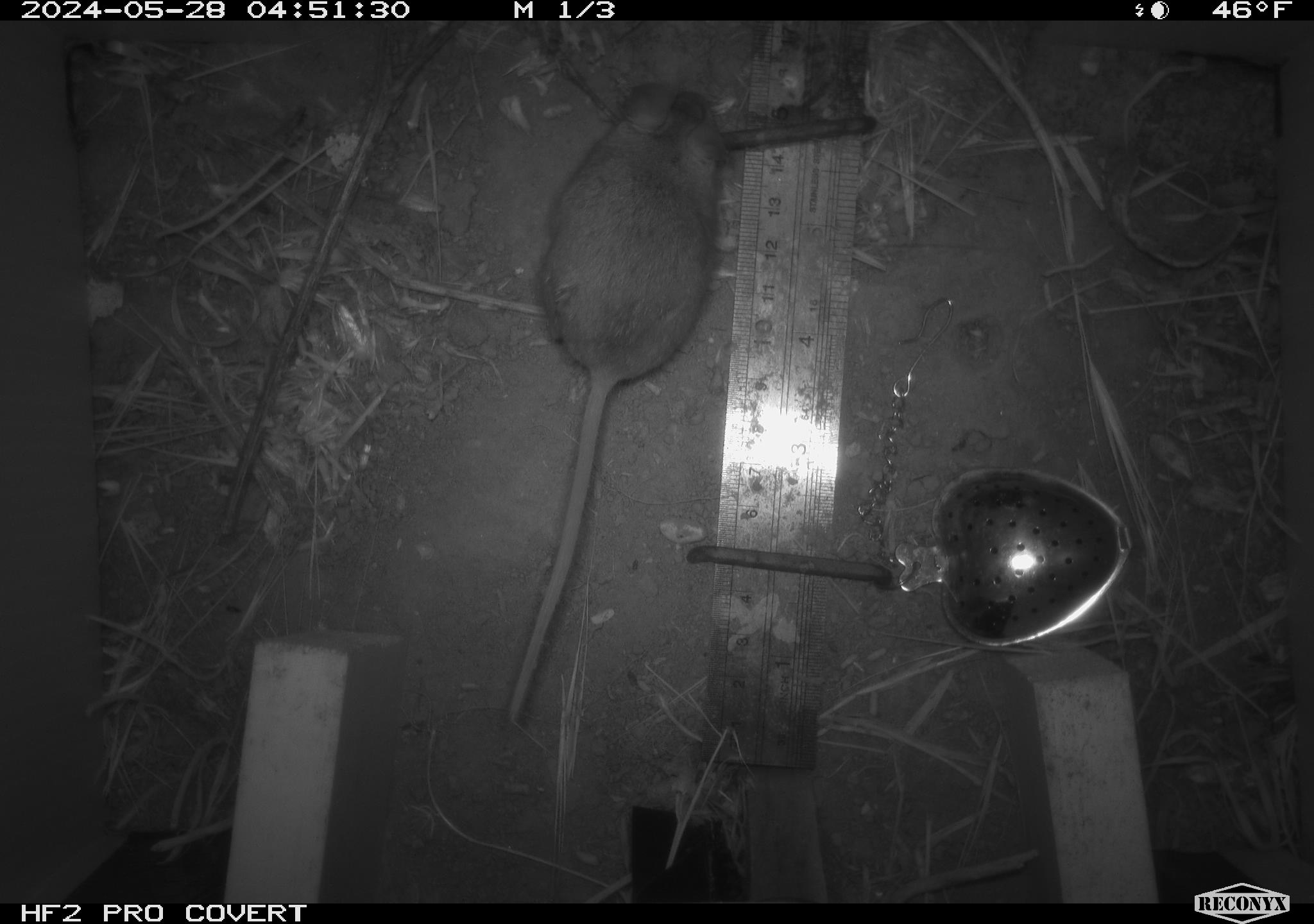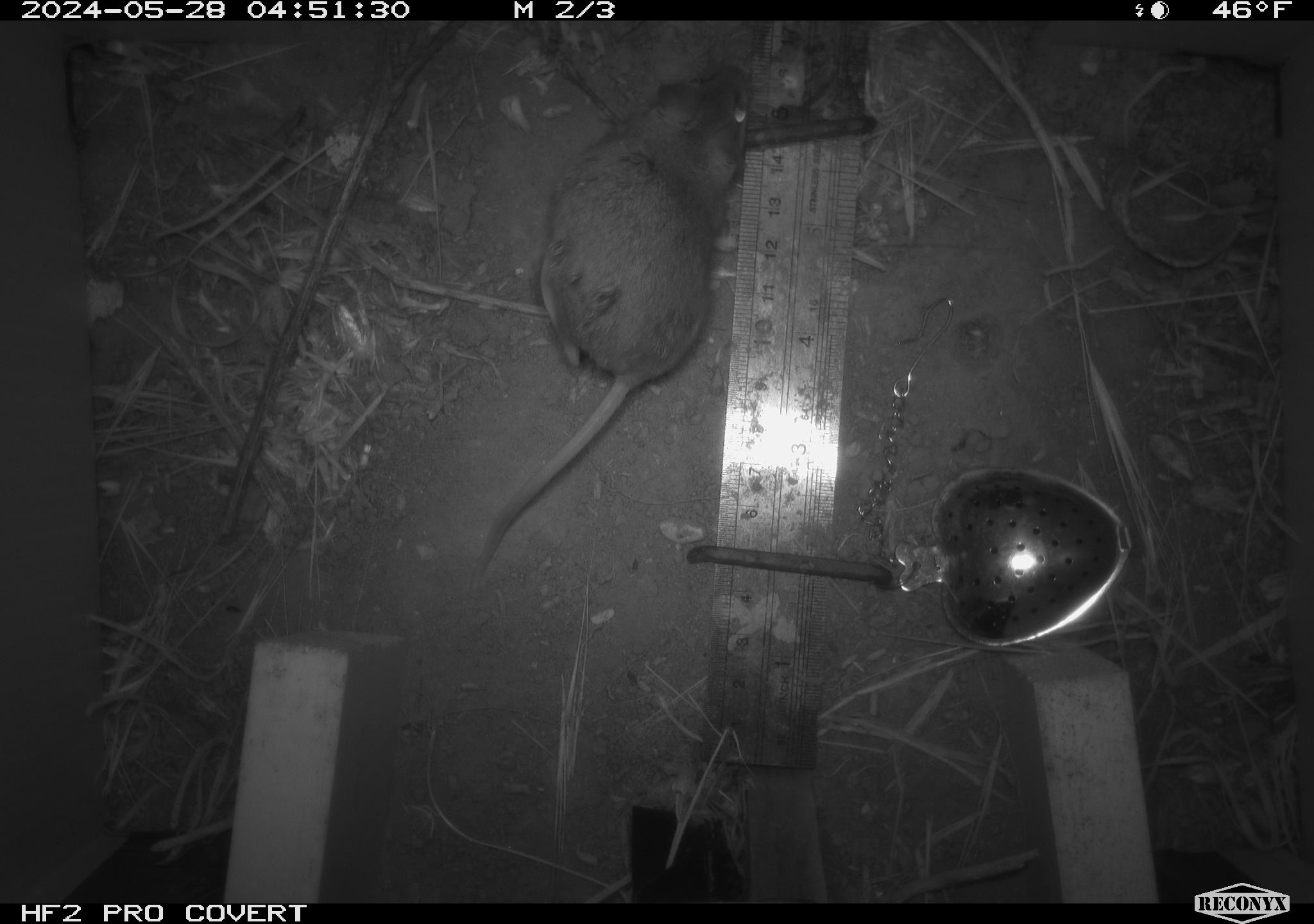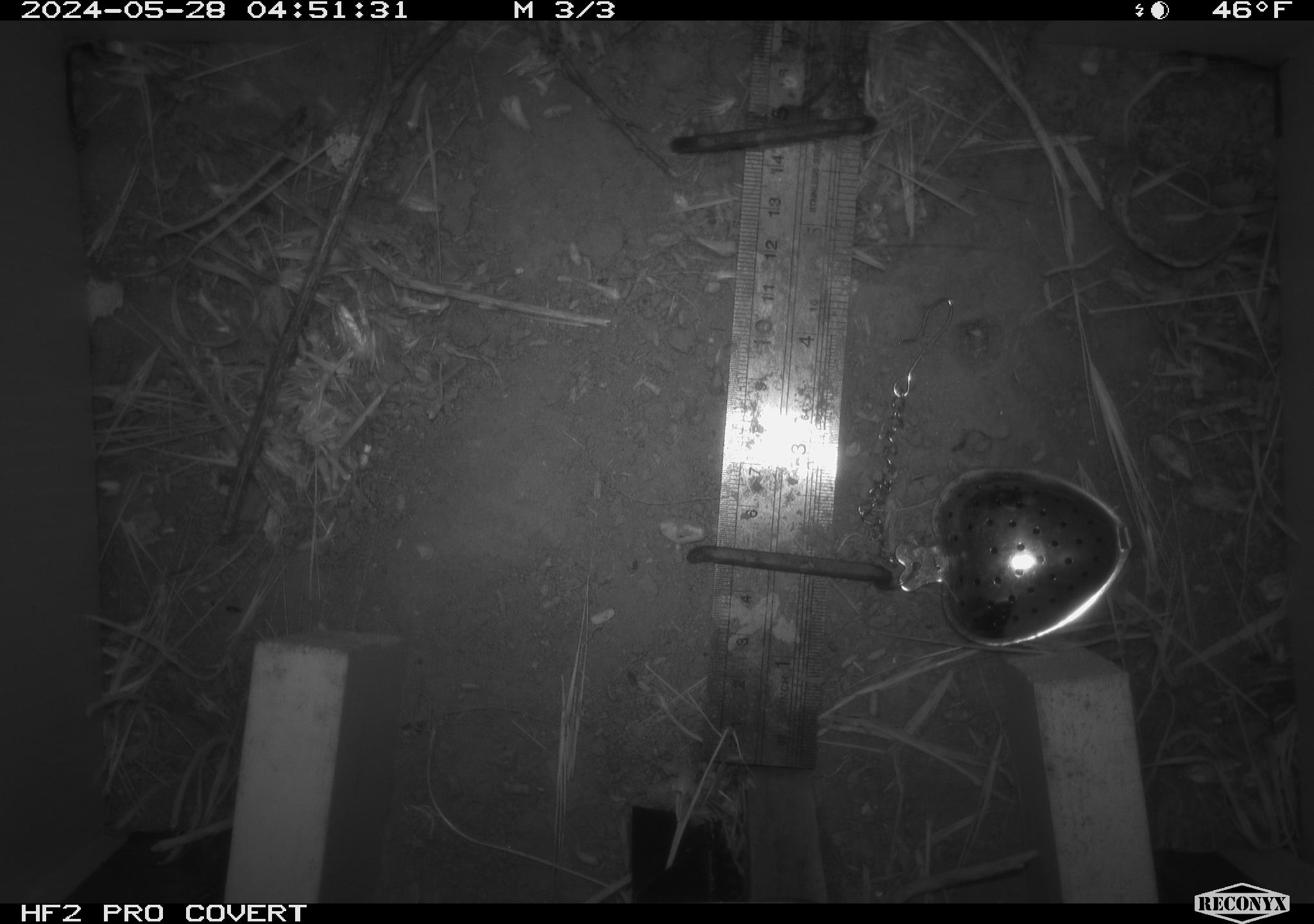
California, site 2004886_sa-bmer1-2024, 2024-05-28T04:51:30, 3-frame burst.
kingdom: Animalia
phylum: Chordata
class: Mammalia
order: Rodentia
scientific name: Rodentia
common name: mouse species